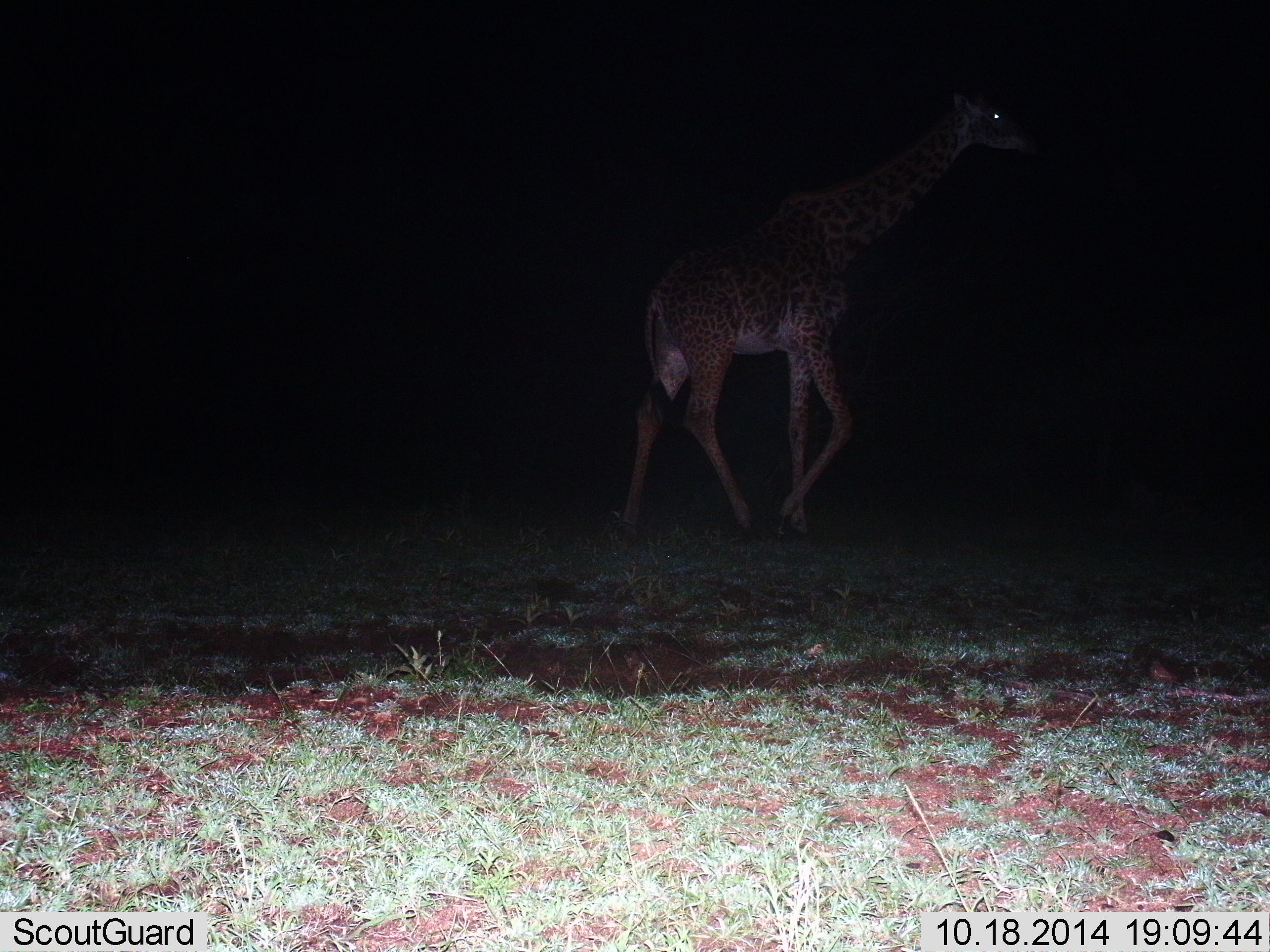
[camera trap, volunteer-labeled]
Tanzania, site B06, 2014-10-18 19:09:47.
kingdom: Animalia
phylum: Chordata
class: Mammalia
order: Artiodactyla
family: Giraffidae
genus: Giraffa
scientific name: Giraffa camelopardalis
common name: giraffe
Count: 1.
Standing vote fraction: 0%.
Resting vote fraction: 0%.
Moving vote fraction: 100%.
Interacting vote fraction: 0%.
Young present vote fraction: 0%.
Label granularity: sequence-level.